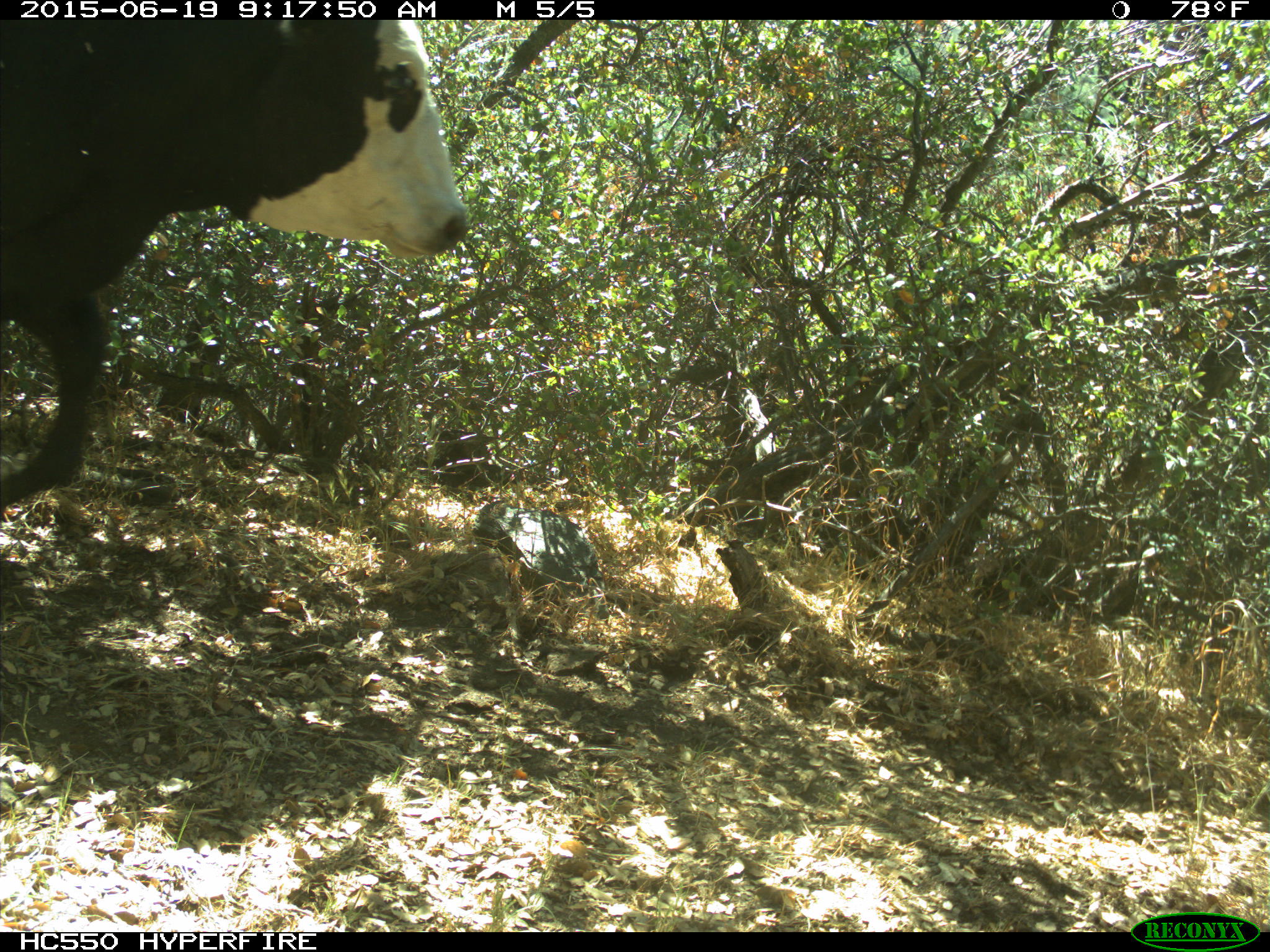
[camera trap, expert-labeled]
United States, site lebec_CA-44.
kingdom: Animalia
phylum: Chordata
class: Mammalia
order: Artiodactyla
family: Bovidae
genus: Bos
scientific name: Bos taurus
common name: domestic cow